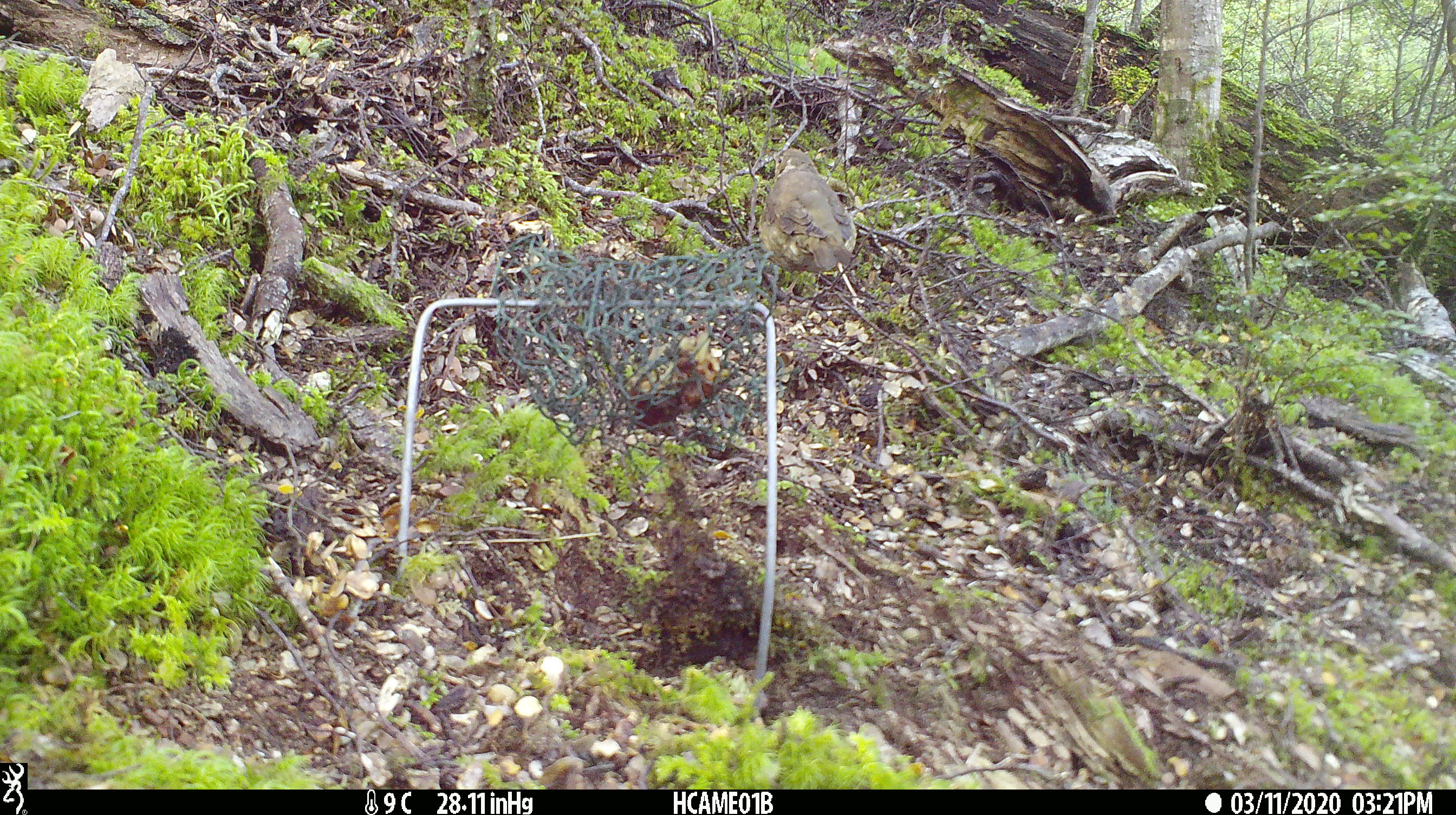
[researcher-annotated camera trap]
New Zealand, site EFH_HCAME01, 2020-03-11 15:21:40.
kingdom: Animalia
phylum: Chordata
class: Aves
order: Passeriformes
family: Turdidae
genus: Turdus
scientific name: Turdus philomelos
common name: song thrush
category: thrush